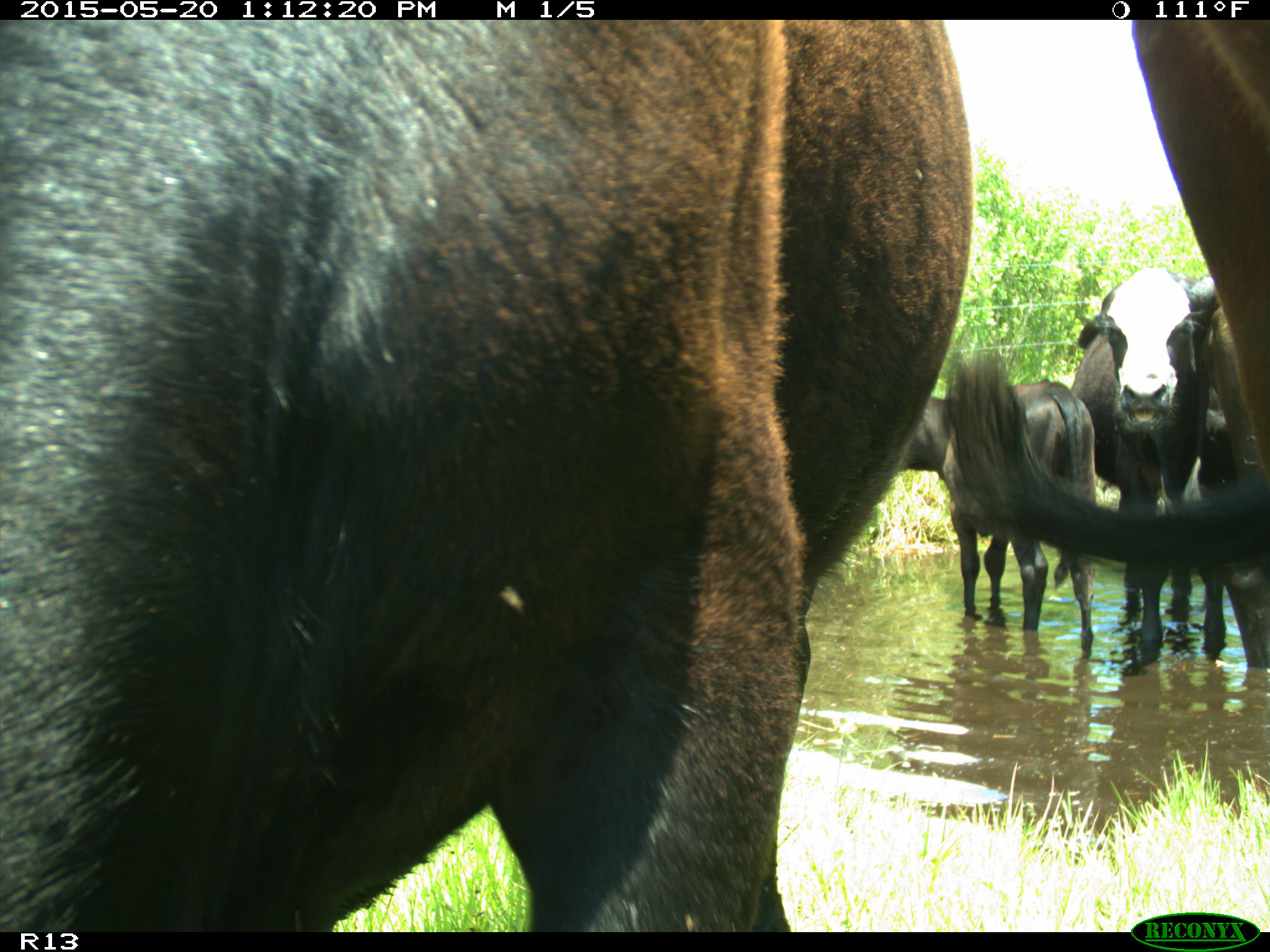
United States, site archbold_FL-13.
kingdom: Animalia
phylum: Chordata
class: Mammalia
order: Artiodactyla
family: Bovidae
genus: Bos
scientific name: Bos taurus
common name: domestic cow